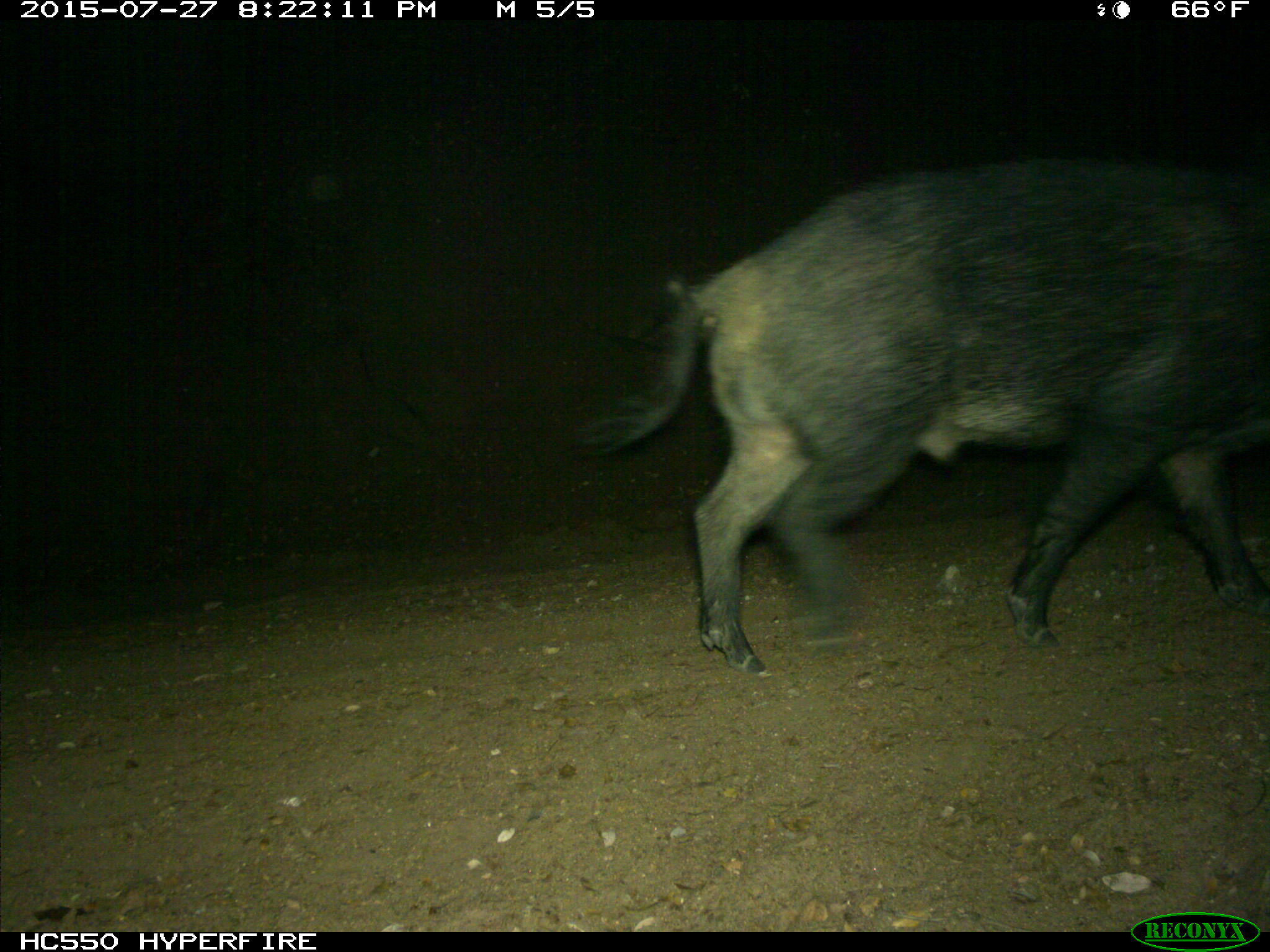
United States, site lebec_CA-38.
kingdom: Animalia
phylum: Chordata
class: Mammalia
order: Artiodactyla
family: Suidae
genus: Sus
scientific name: Sus scrofa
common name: wild boar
Sus scrofa (wild boar).